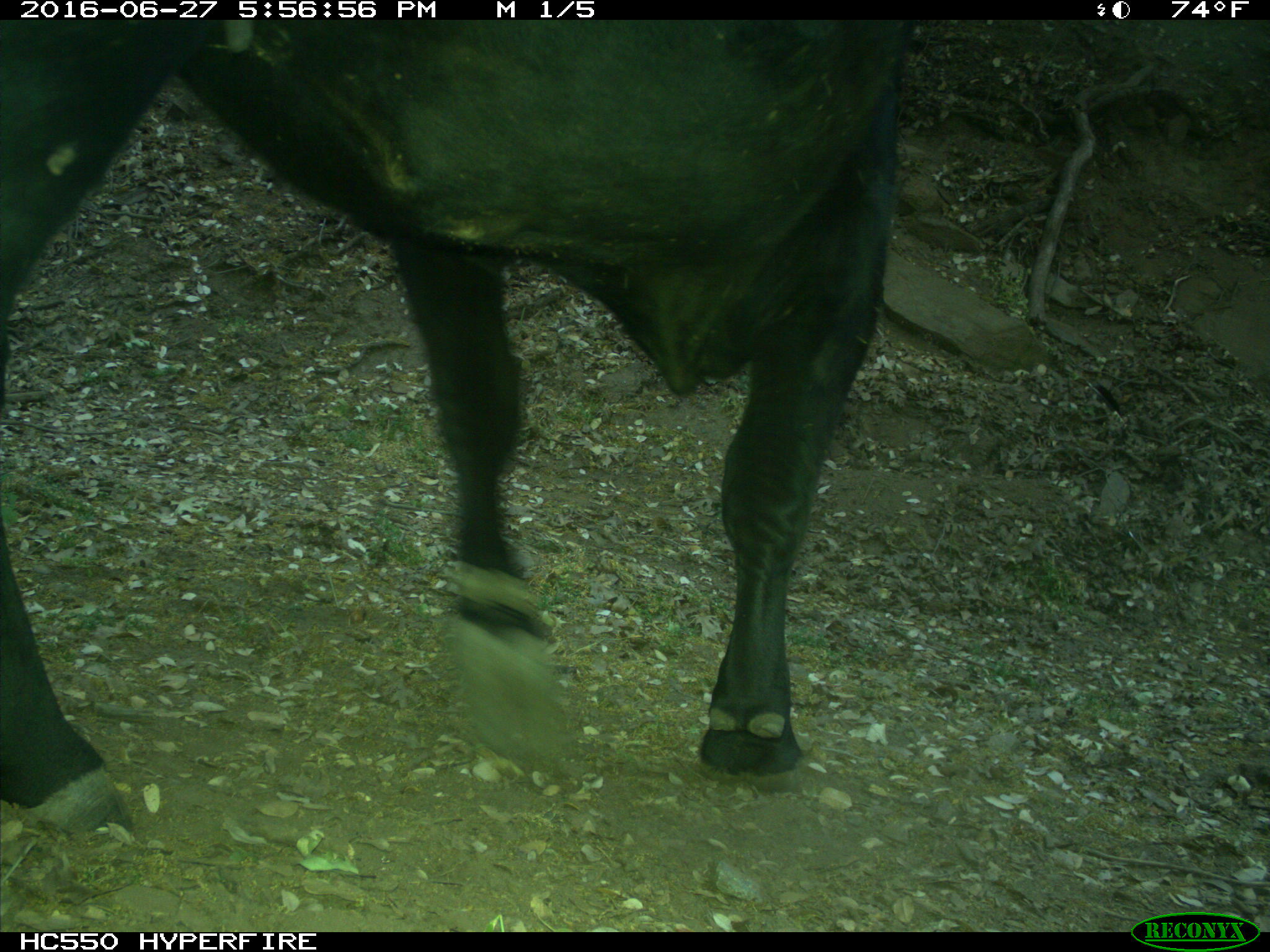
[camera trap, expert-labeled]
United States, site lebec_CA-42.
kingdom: Animalia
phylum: Chordata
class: Mammalia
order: Artiodactyla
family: Bovidae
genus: Bos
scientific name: Bos taurus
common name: domestic cow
Bos taurus (domestic cow).